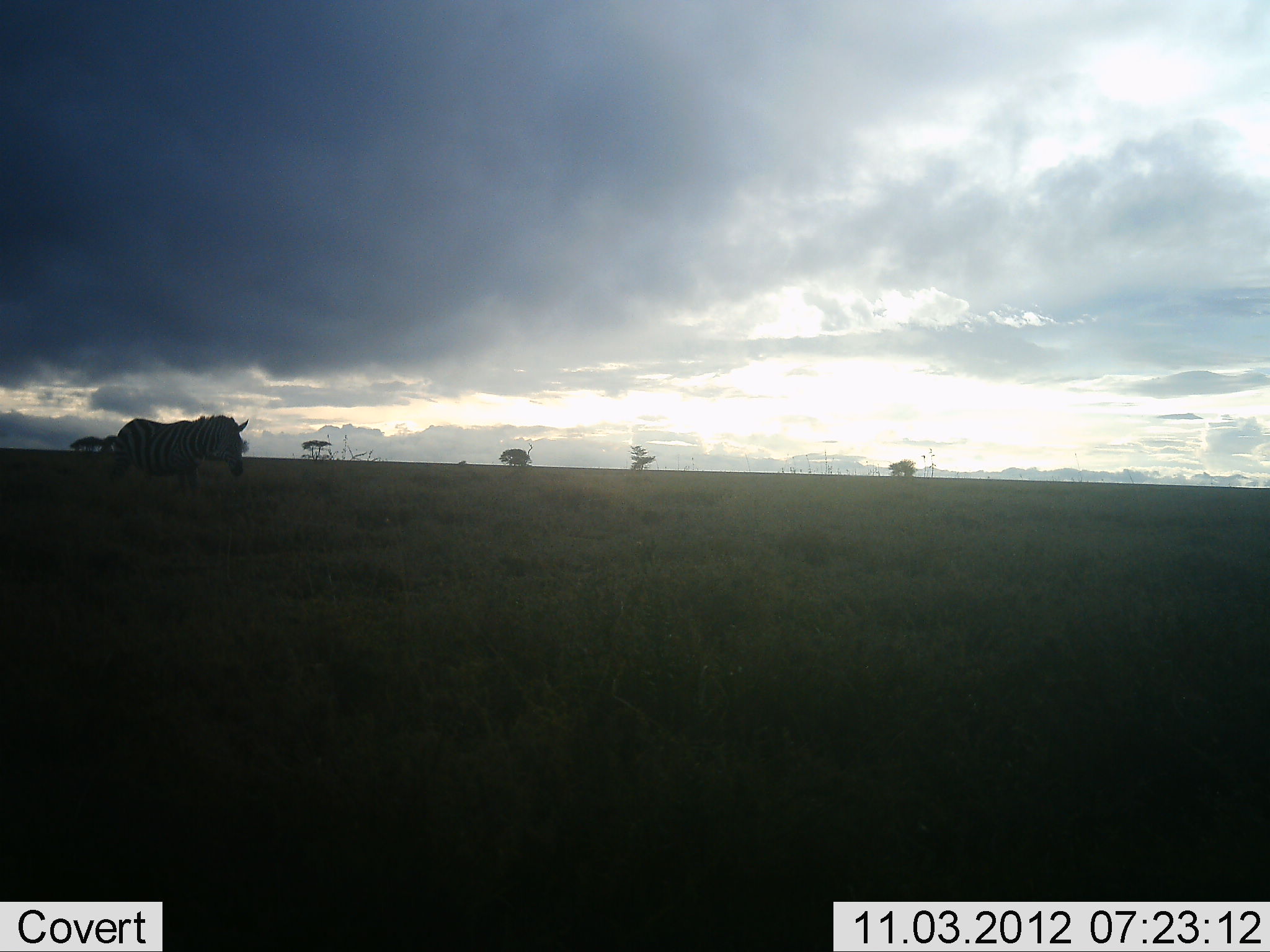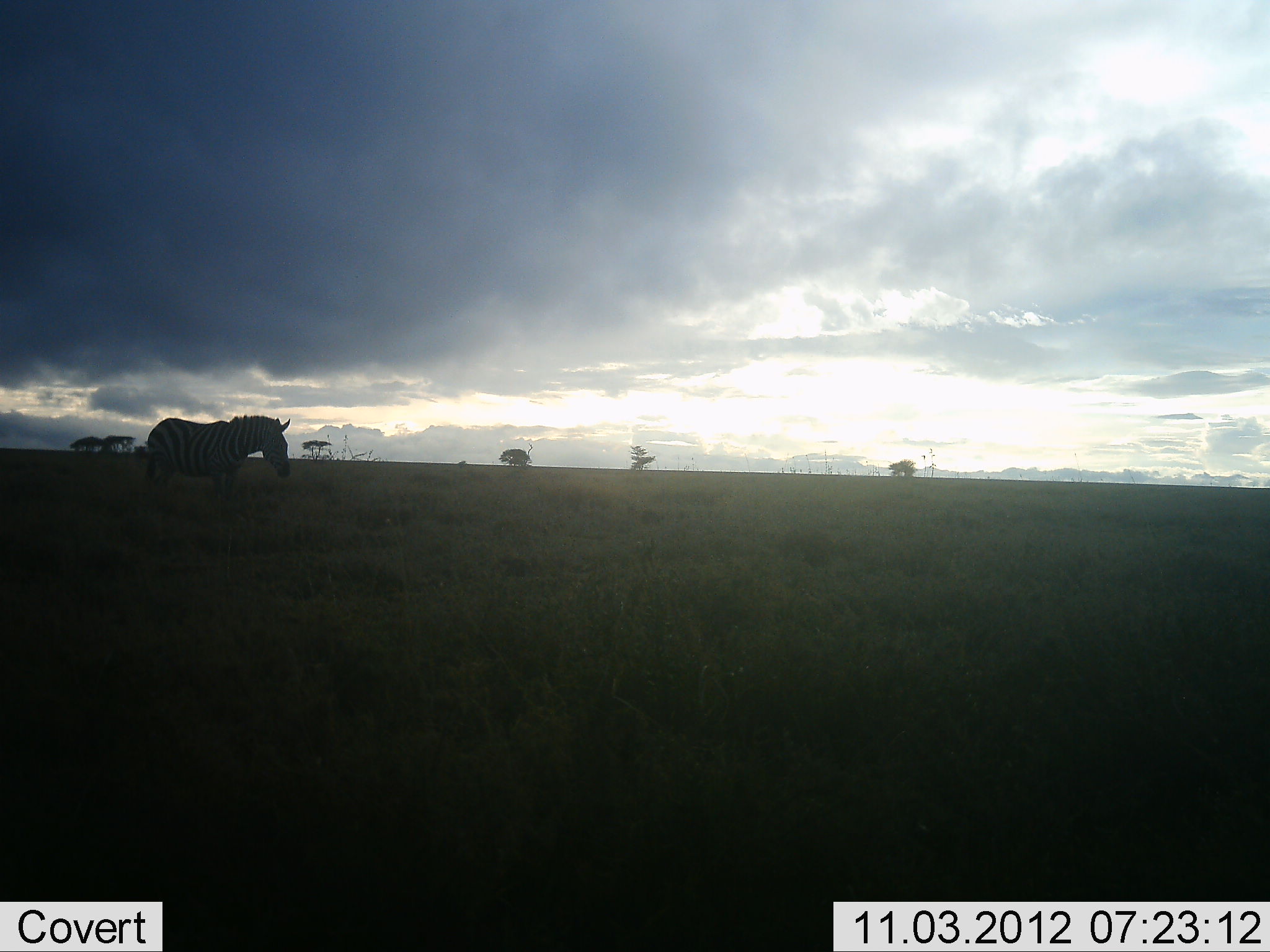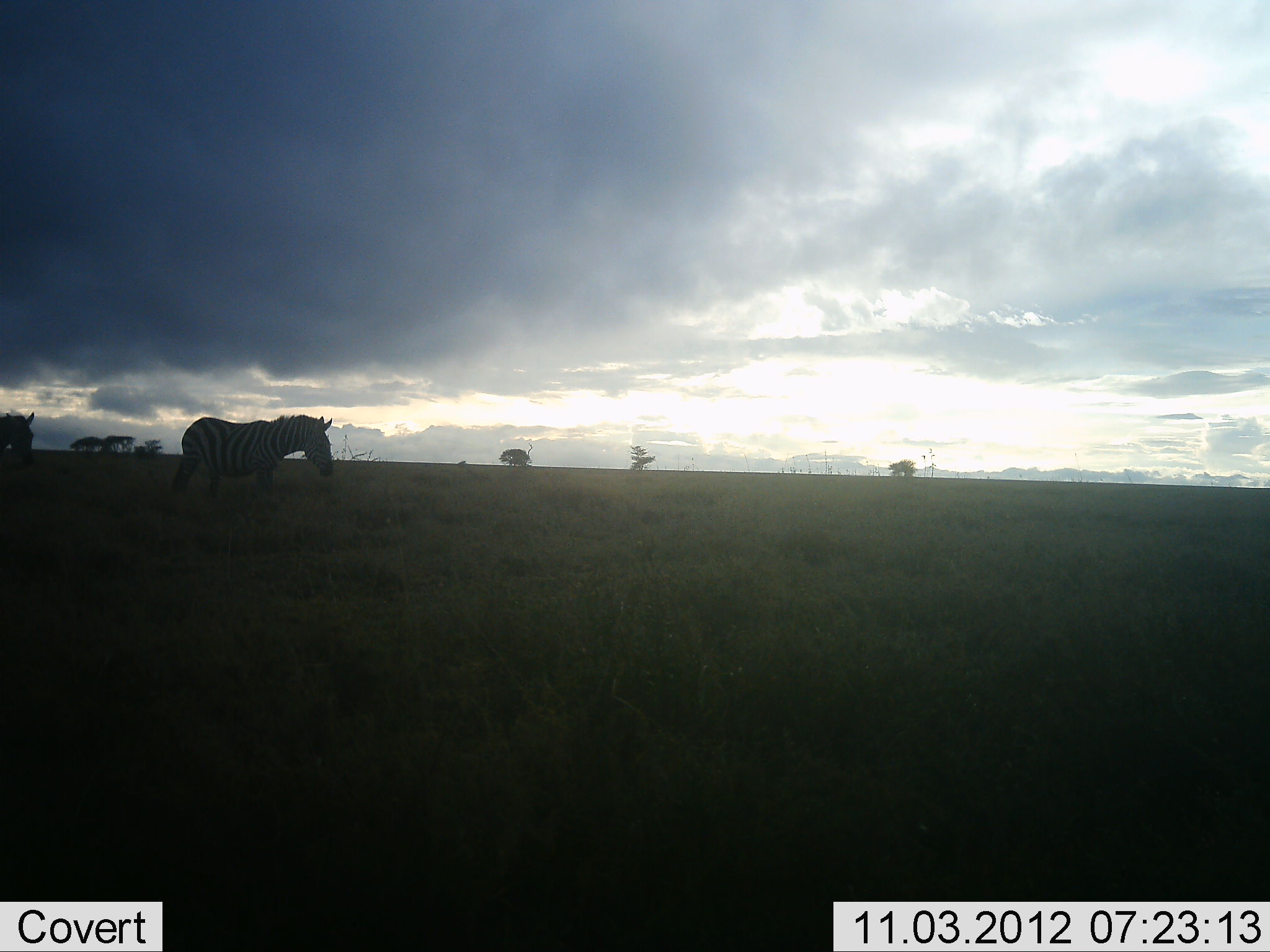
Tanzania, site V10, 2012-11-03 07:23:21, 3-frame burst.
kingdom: Animalia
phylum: Chordata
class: Mammalia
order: Perissodactyla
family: Equidae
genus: Equus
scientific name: Equus quagga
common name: plains zebra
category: zebra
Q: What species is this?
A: Zebra (plains zebra) (Equus quagga).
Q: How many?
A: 2.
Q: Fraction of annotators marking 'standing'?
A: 10%.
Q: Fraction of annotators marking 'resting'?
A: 0%.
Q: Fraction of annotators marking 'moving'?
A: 90%.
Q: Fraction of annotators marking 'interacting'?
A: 0%.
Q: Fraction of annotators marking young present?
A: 0%.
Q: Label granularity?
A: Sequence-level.